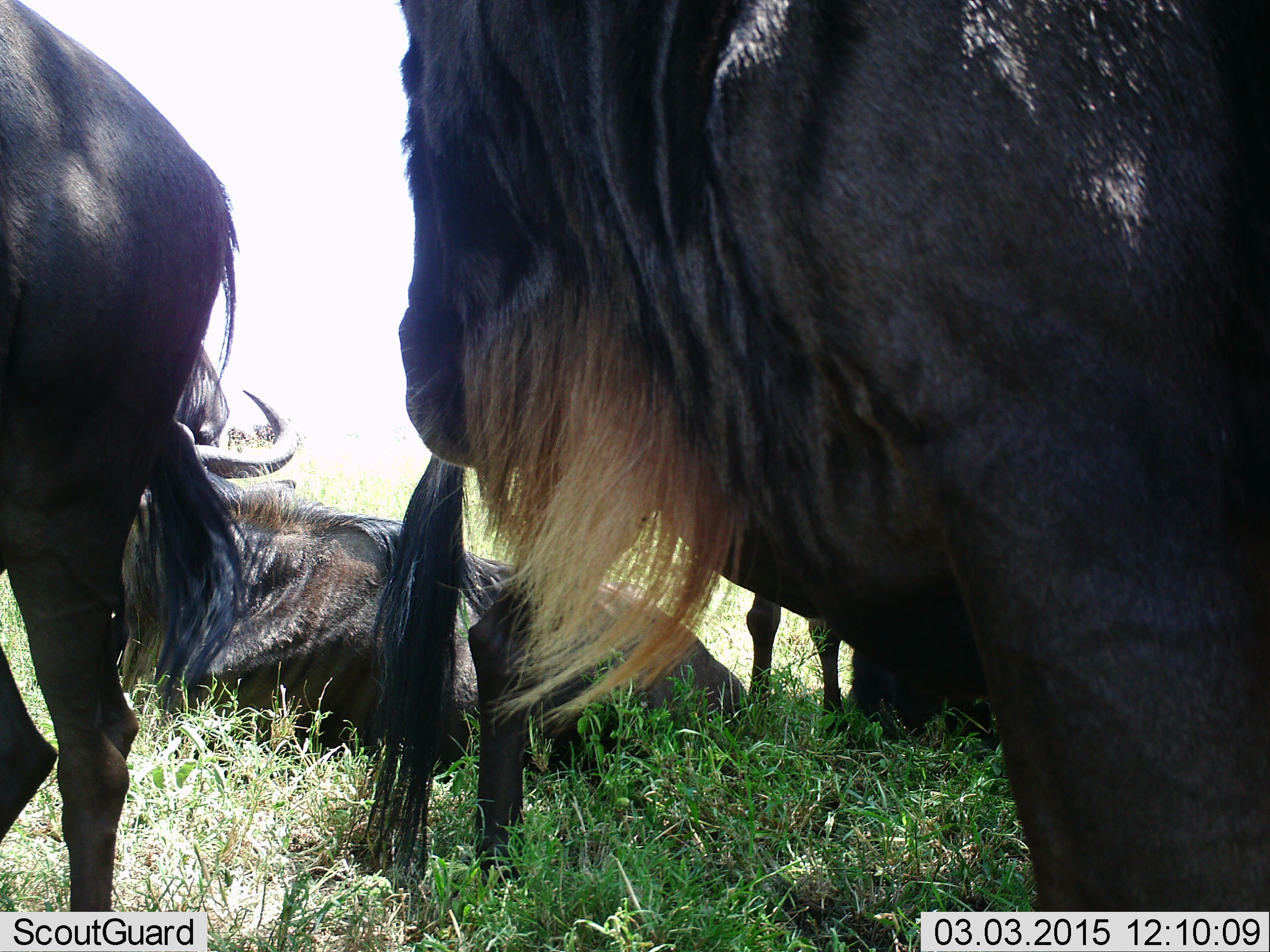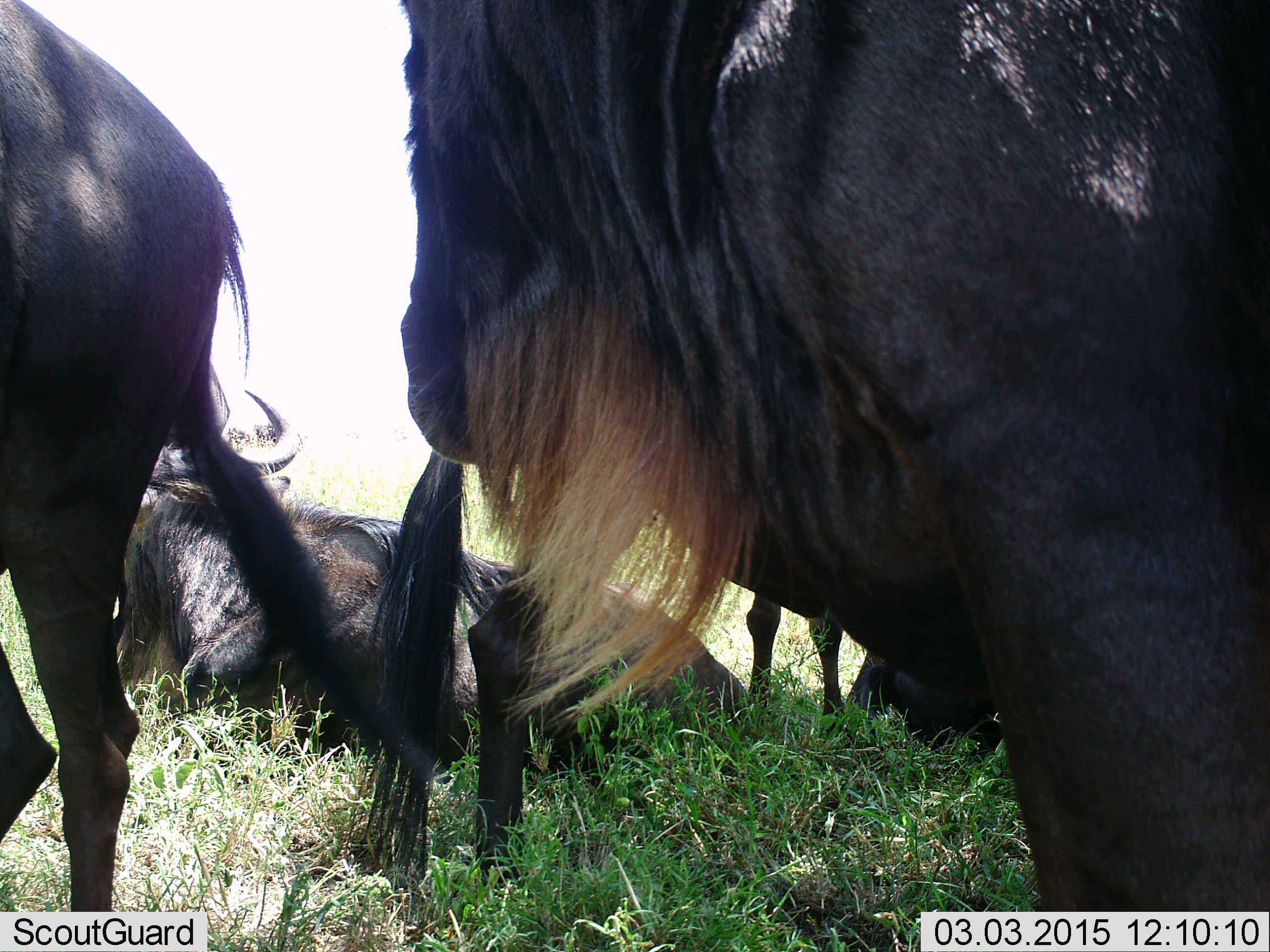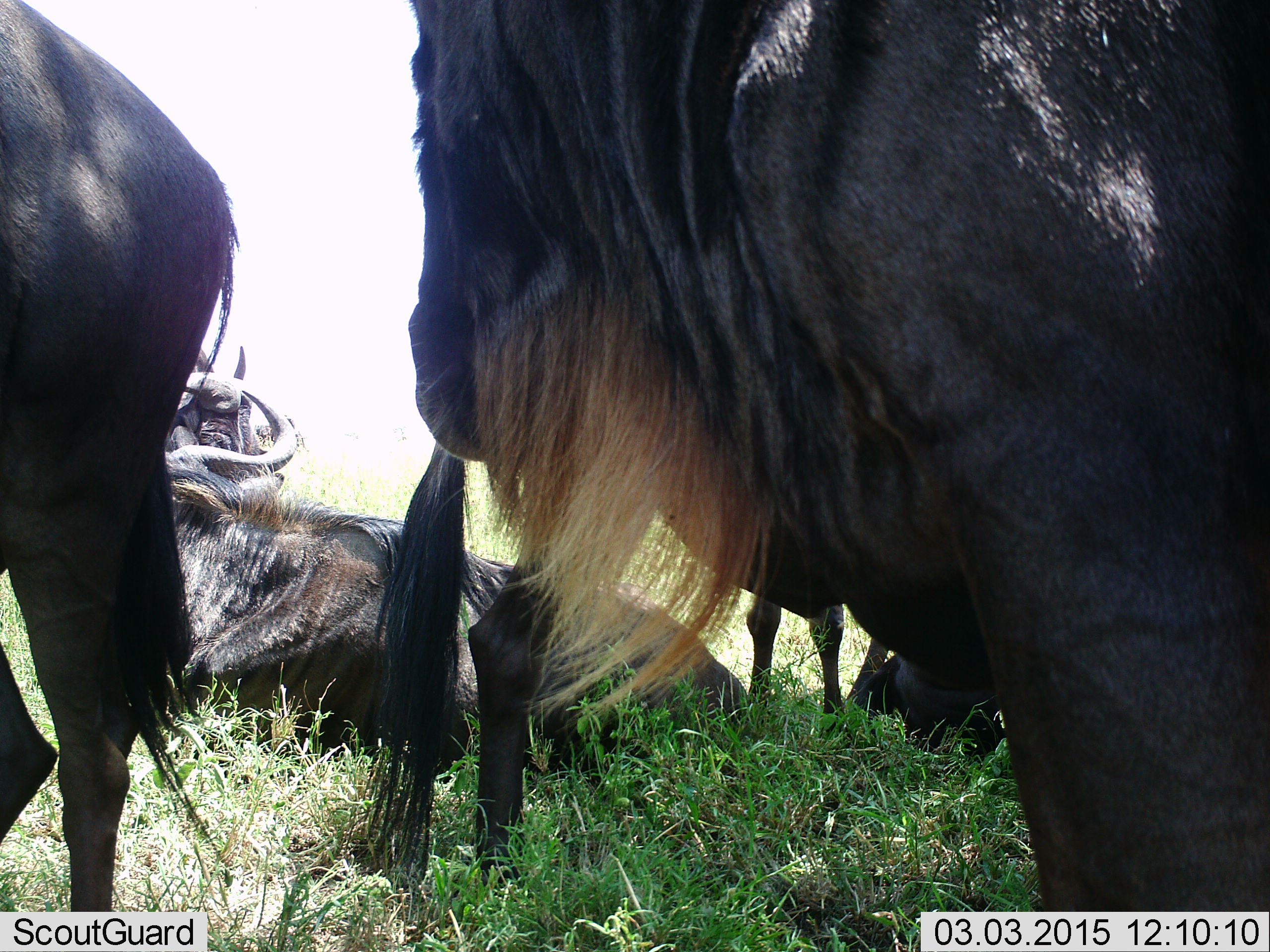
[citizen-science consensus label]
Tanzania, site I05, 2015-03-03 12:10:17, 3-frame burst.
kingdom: Animalia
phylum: Chordata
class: Mammalia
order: Artiodactyla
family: Bovidae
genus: Connochaetes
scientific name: Connochaetes taurinus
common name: blue wildebeest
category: wildebeest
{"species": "wildebeest (blue wildebeest) (Connochaetes taurinus)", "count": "5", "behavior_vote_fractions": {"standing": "100%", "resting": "100%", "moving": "10%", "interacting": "0%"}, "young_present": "10%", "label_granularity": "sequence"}